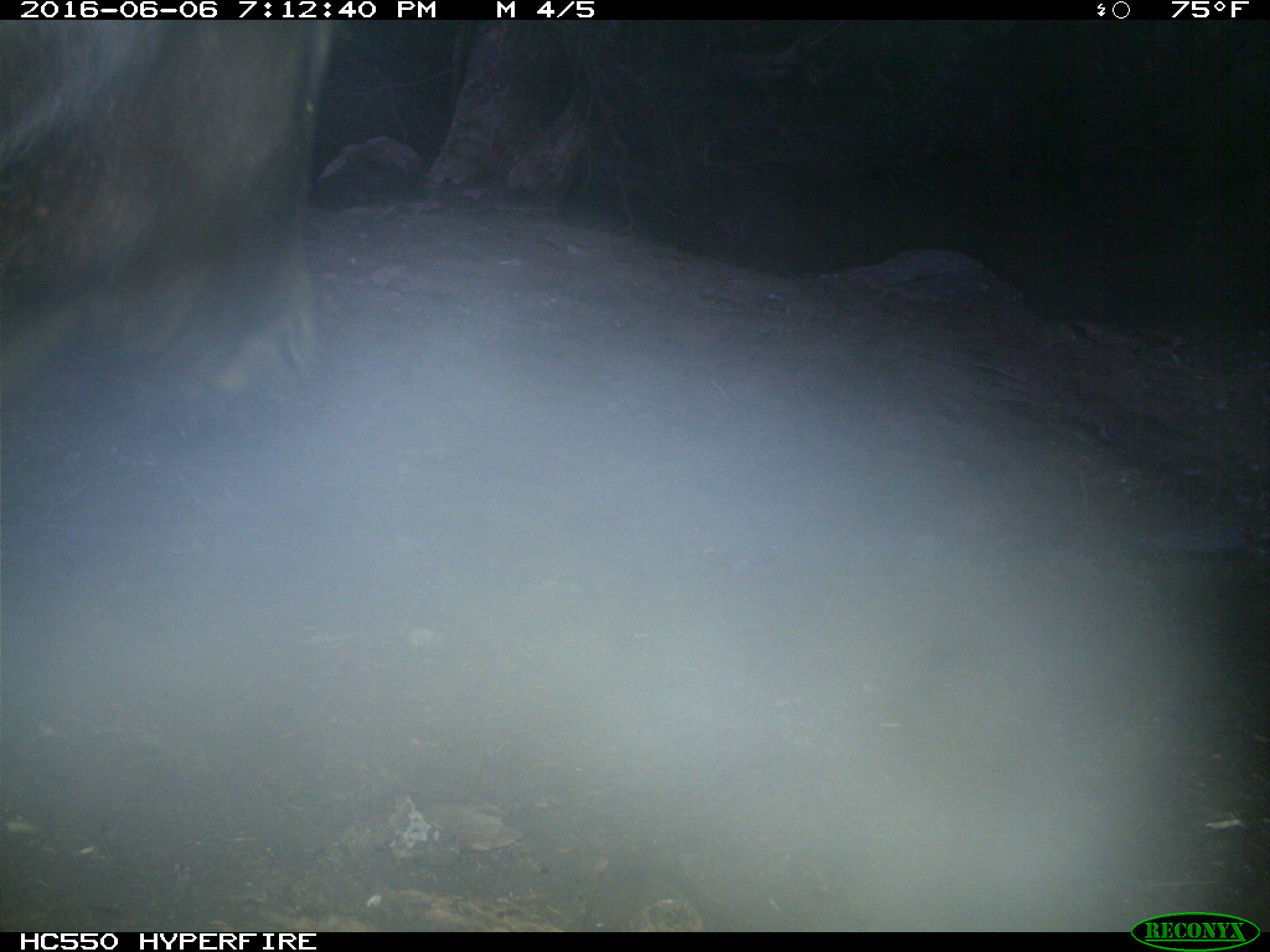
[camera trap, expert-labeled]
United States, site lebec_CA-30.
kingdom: Animalia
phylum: Chordata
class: Mammalia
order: Artiodactyla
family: Bovidae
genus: Bos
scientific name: Bos taurus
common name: domestic cow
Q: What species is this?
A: Bos taurus (domestic cow).